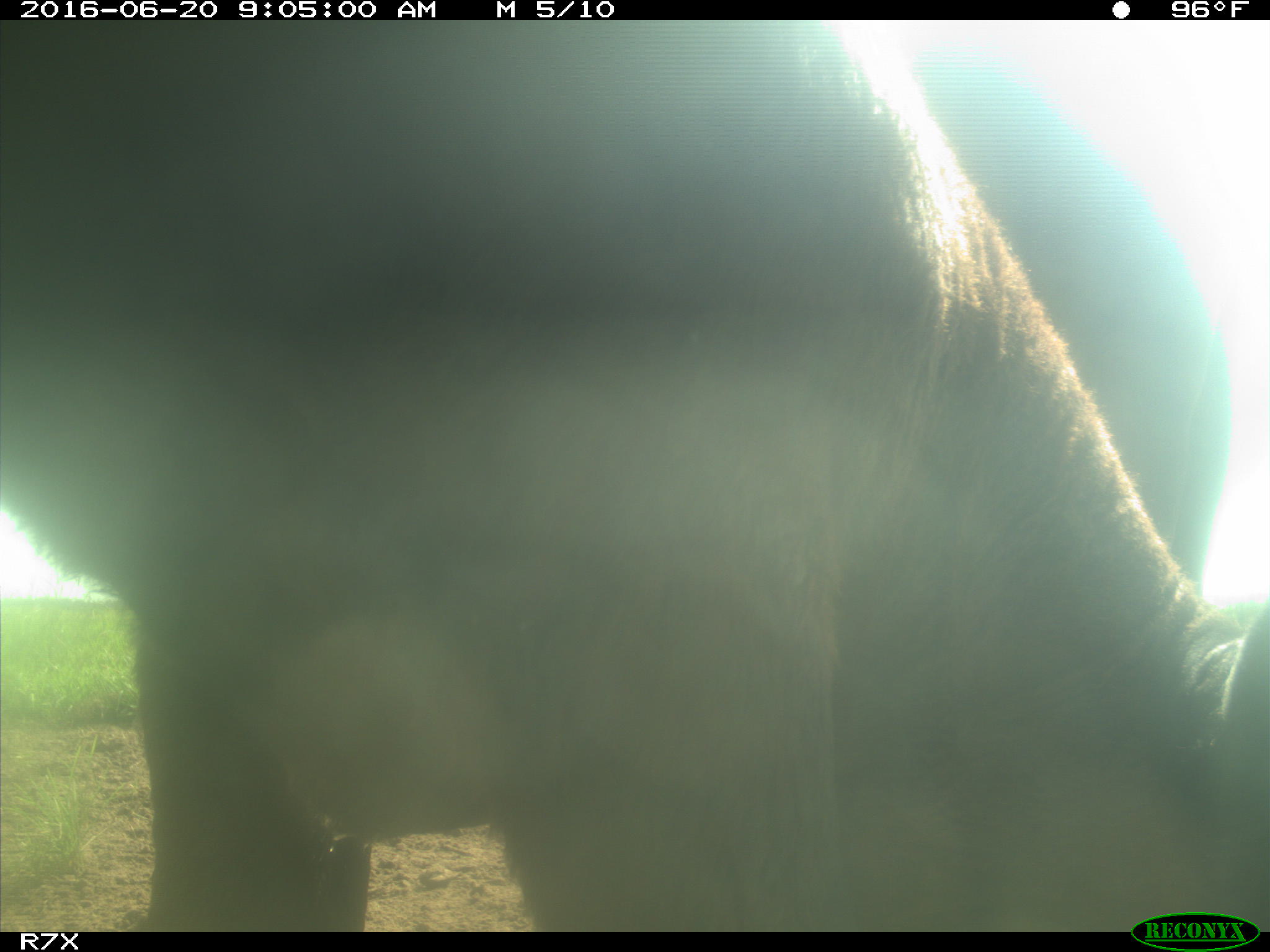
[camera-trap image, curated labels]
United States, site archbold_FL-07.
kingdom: Animalia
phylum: Chordata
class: Mammalia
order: Artiodactyla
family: Bovidae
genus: Bos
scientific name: Bos taurus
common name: domestic cow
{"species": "Bos taurus (domestic cow)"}